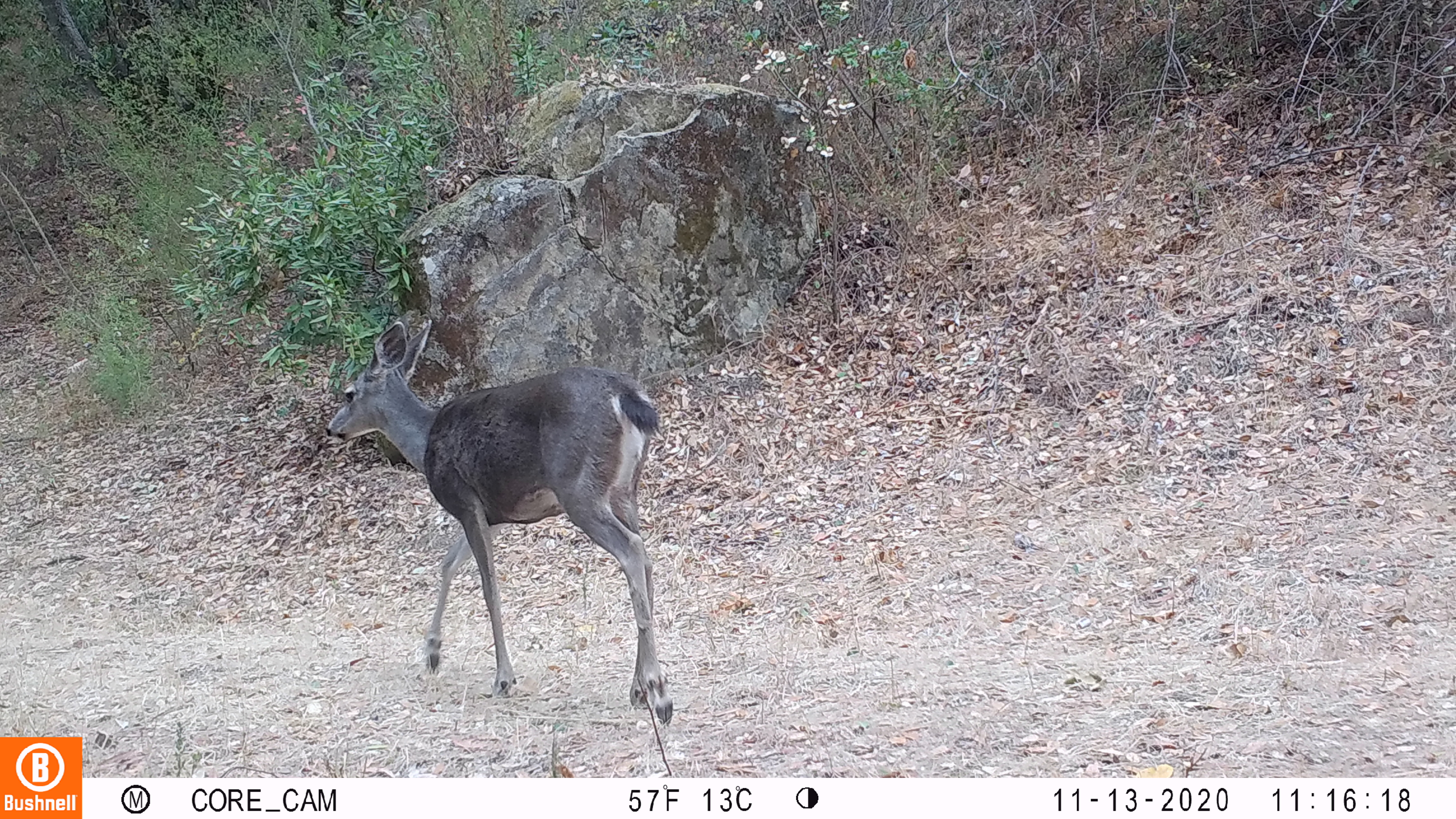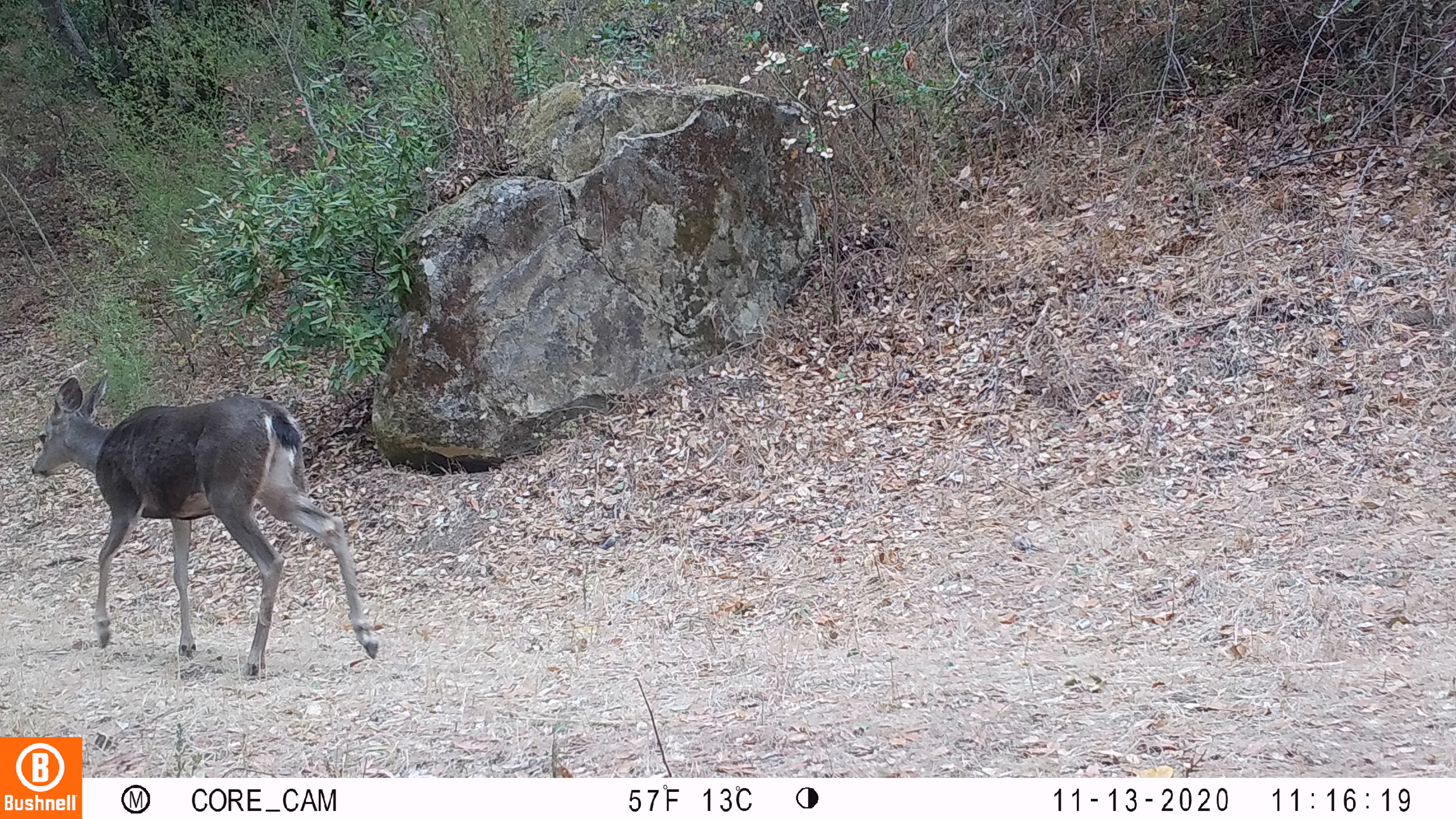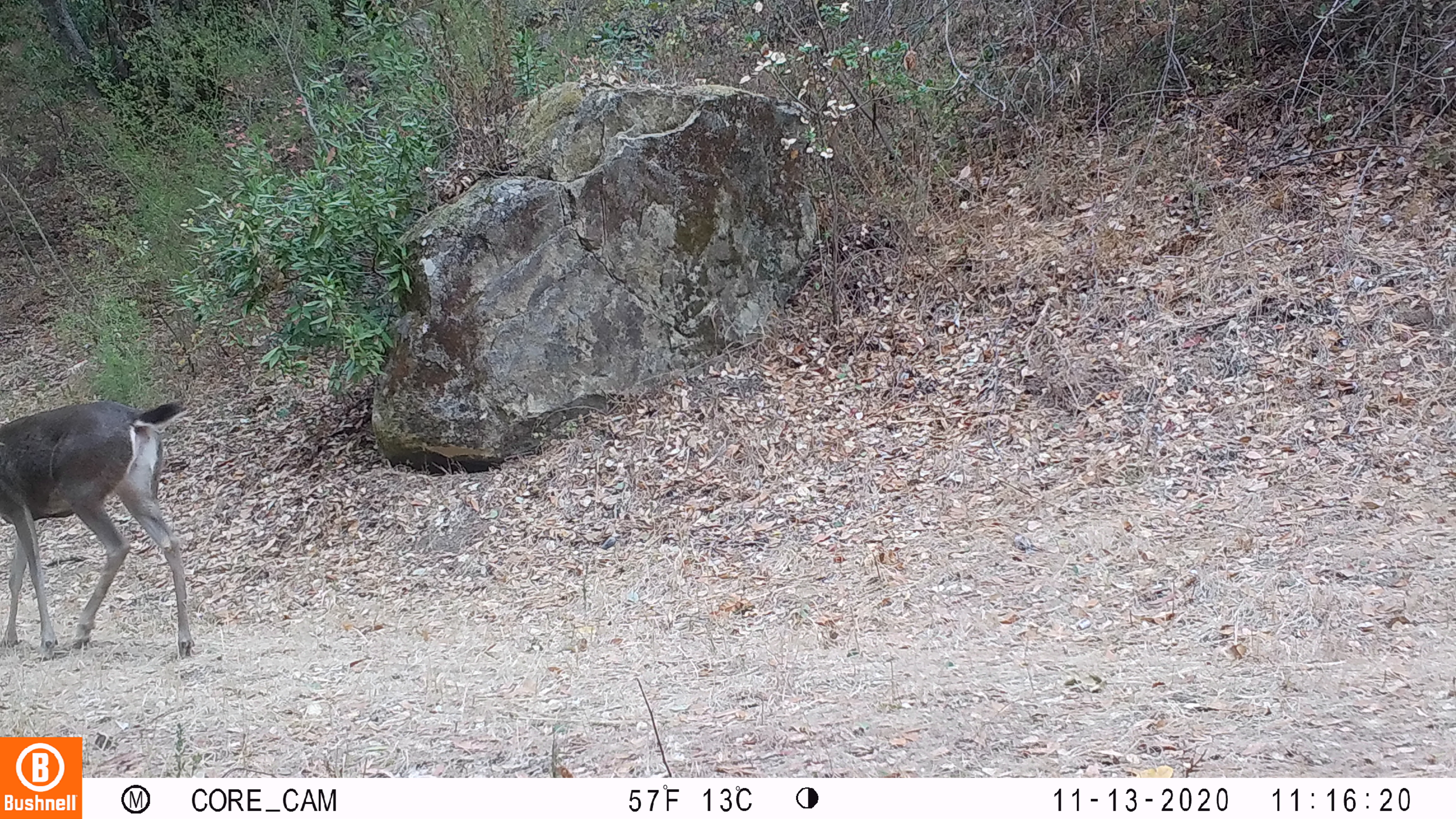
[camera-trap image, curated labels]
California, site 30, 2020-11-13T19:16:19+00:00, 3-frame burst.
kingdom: Animalia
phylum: Chordata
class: Mammalia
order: Artiodactyla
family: Cervidae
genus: Odocoileus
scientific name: Odocoileus hemionus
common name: mule deer